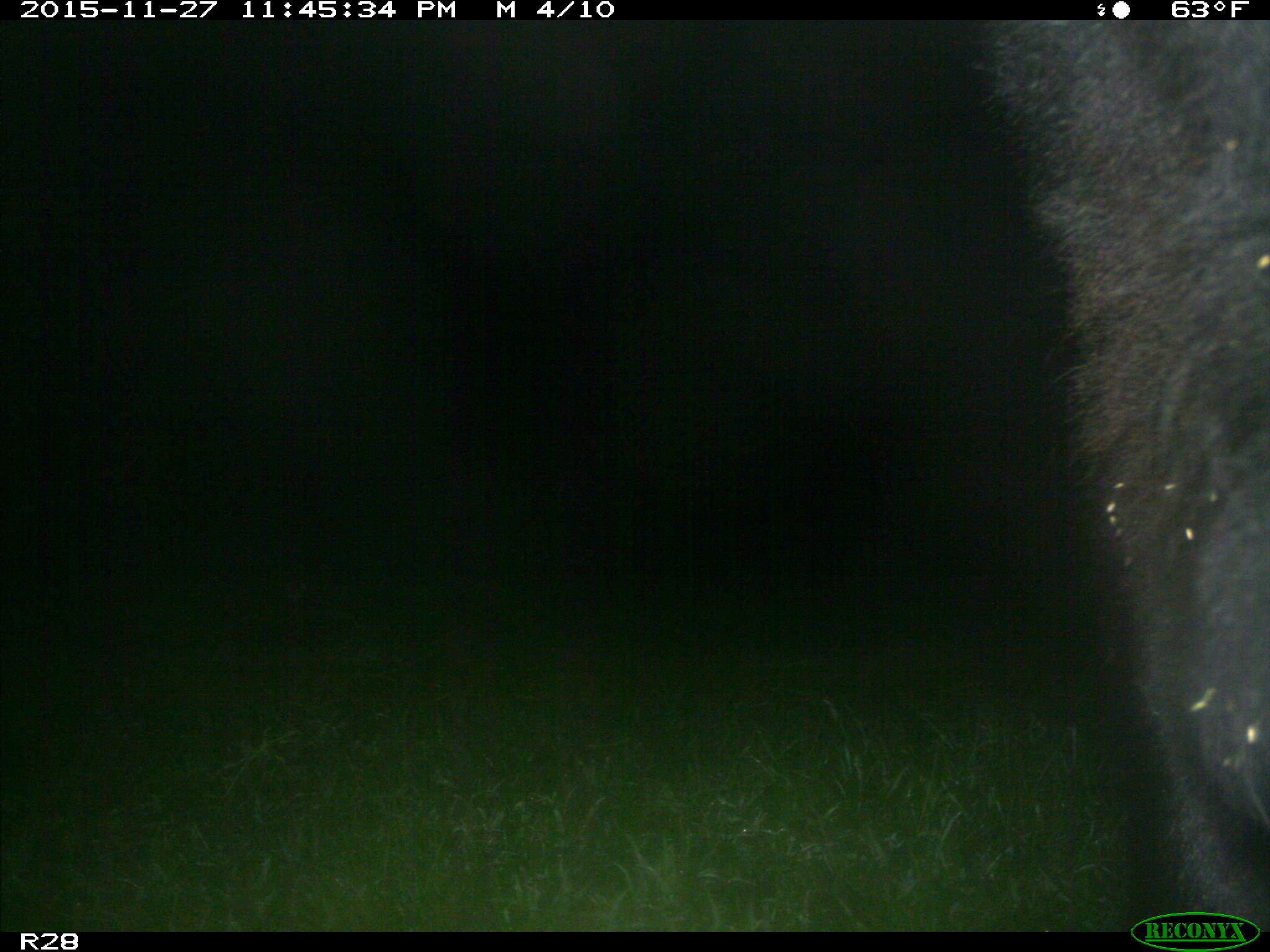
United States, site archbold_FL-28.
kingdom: Animalia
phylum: Chordata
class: Mammalia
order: Artiodactyla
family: Bovidae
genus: Bos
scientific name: Bos taurus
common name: domestic cow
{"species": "Bos taurus (domestic cow)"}